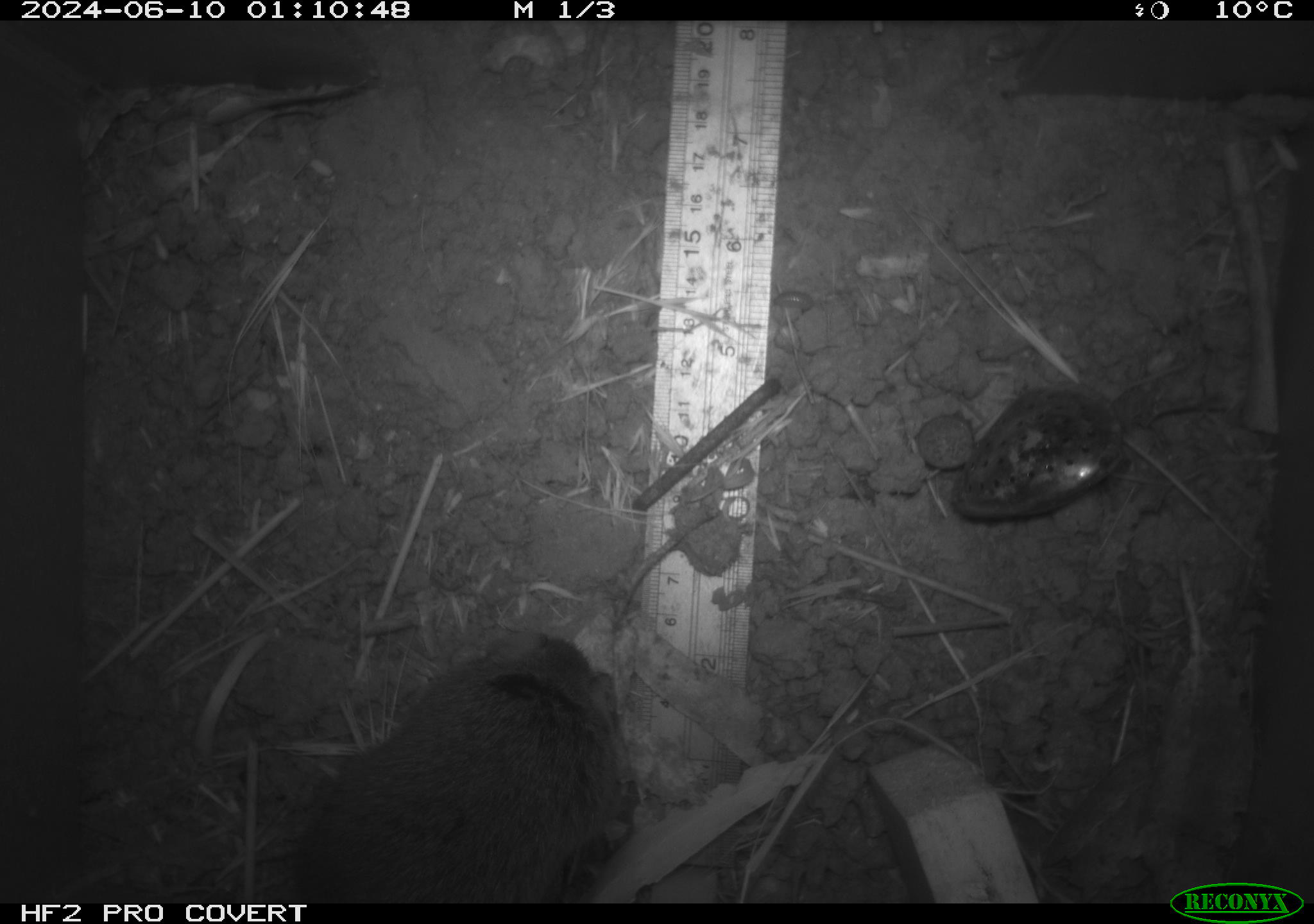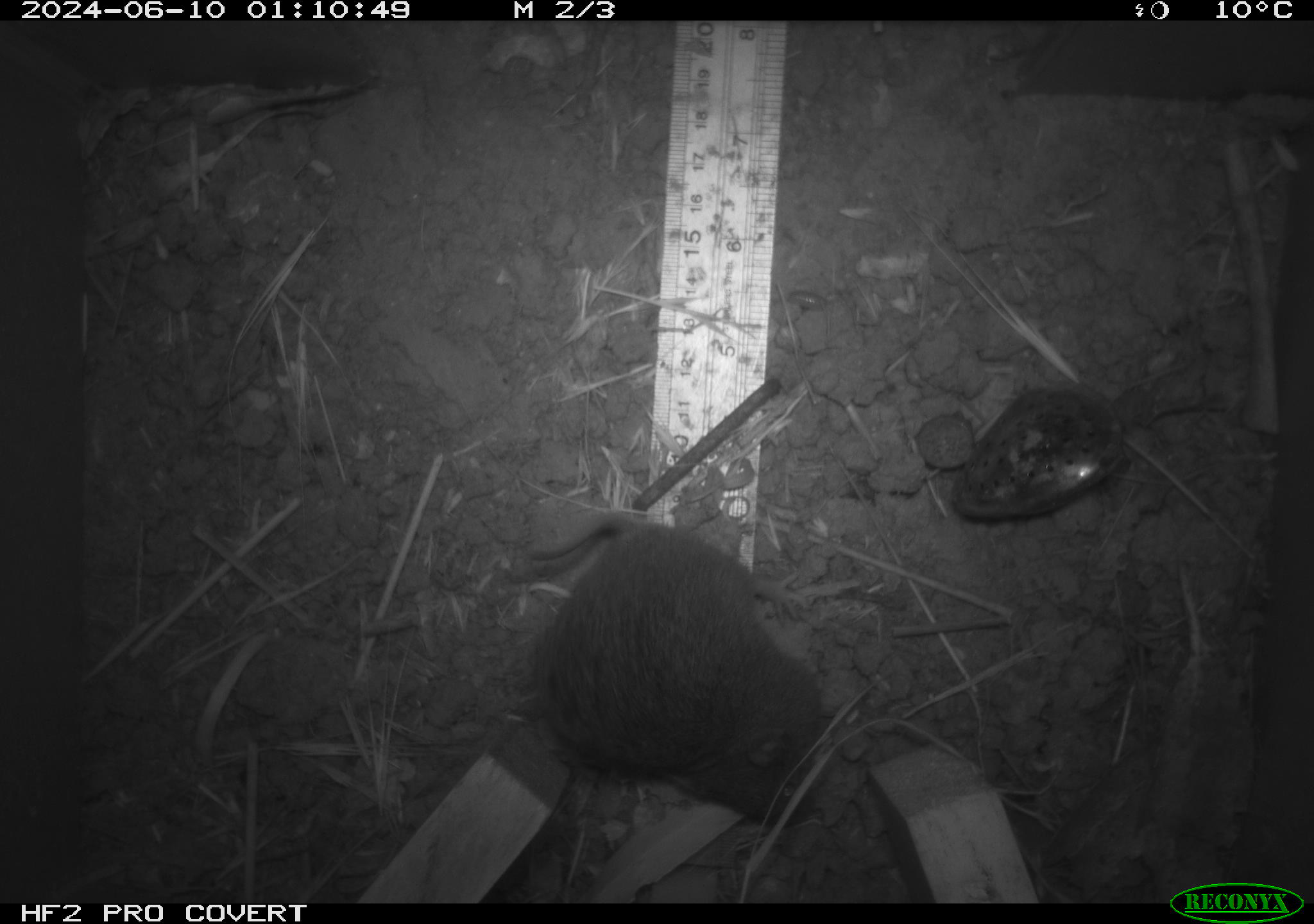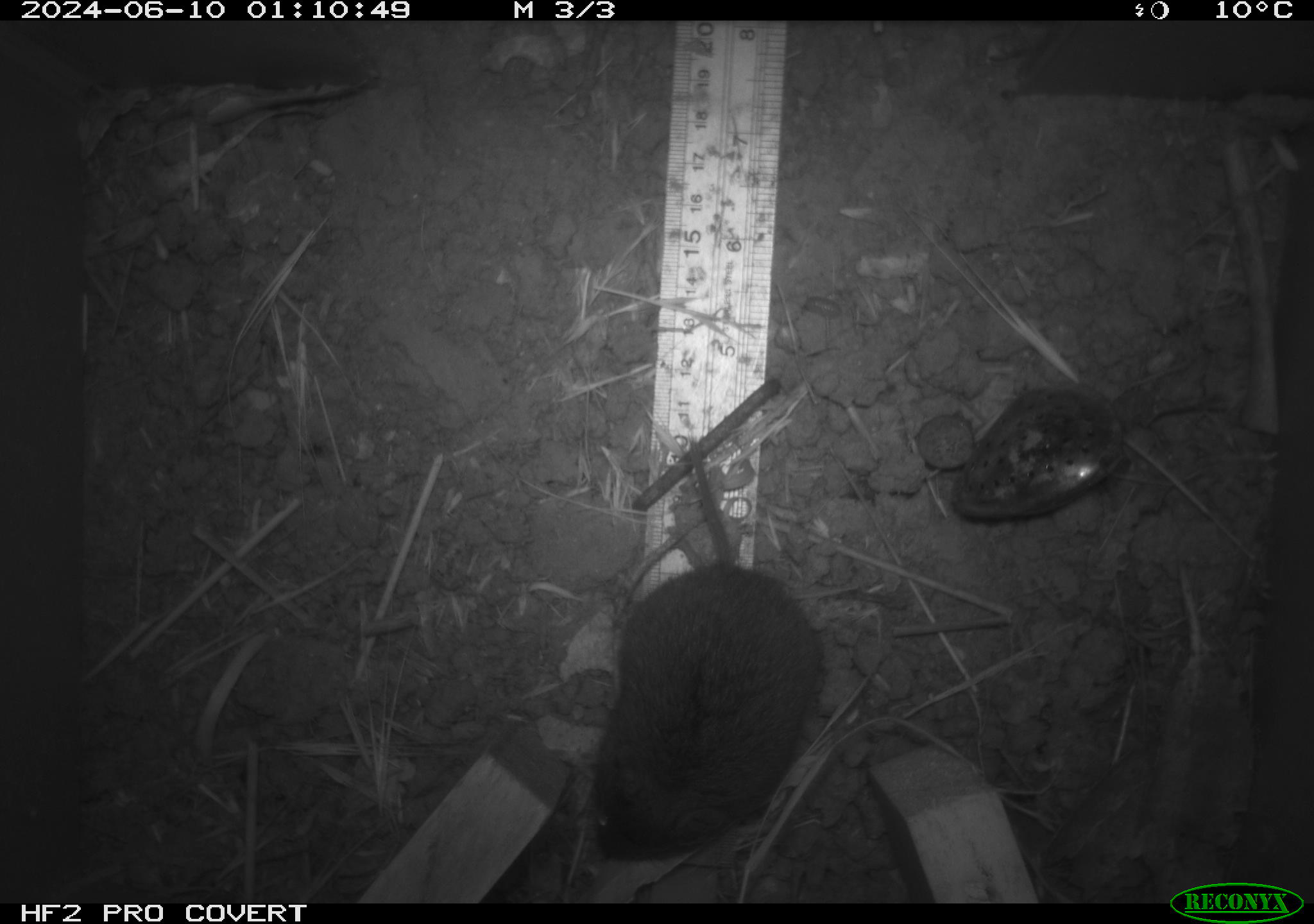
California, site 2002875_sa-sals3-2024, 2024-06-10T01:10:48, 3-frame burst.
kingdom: Animalia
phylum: Chordata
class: Mammalia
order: Rodentia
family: Cricetidae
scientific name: Arvicolinae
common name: voles, lemmings, and muskrats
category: arvicolinae subfamily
Arvicolinae subfamily (voles, lemmings, and muskrats) (Arvicolinae).